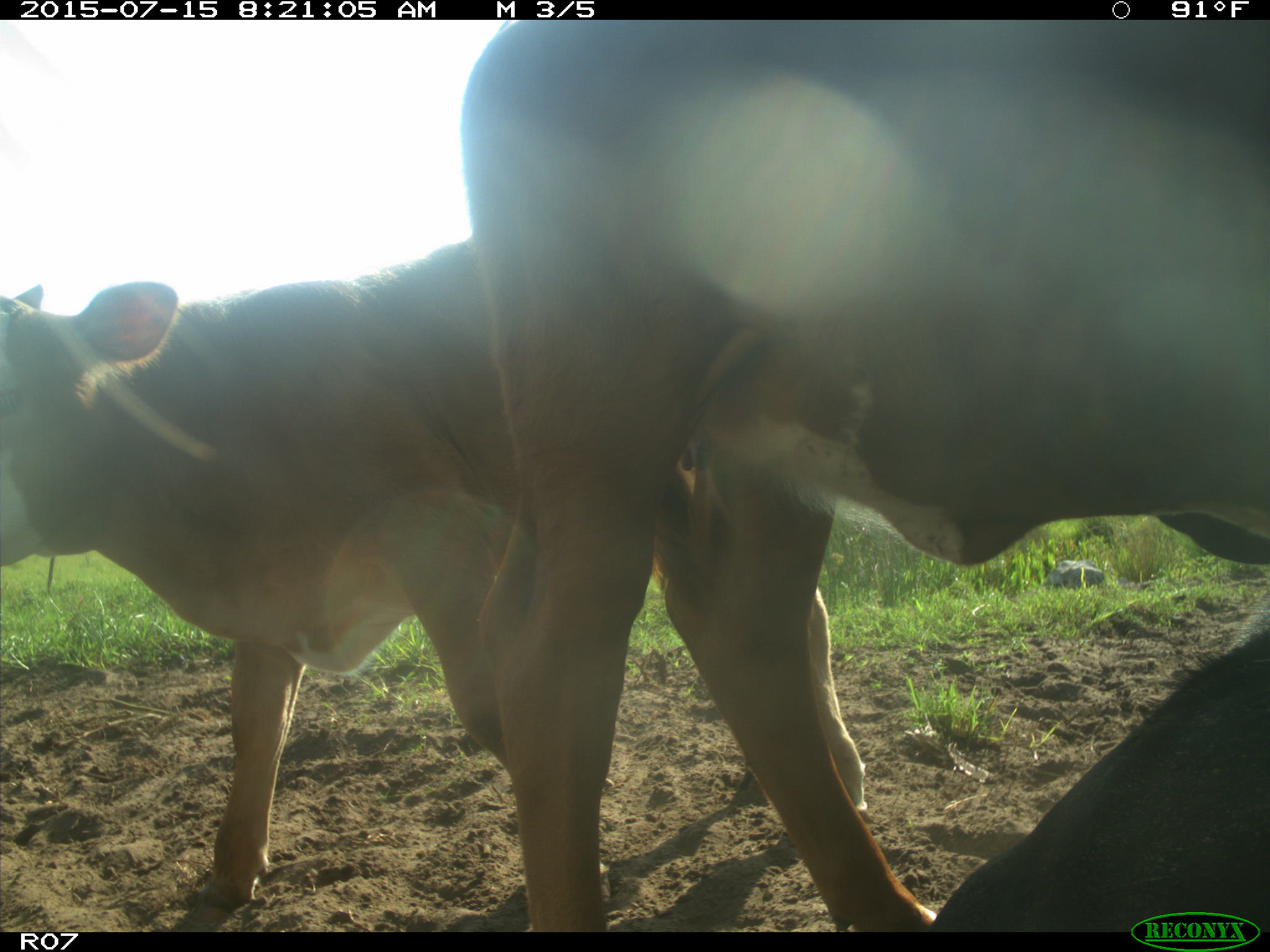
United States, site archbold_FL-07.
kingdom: Animalia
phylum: Chordata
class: Mammalia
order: Artiodactyla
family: Bovidae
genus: Bos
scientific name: Bos taurus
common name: domestic cow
Bos taurus (domestic cow).